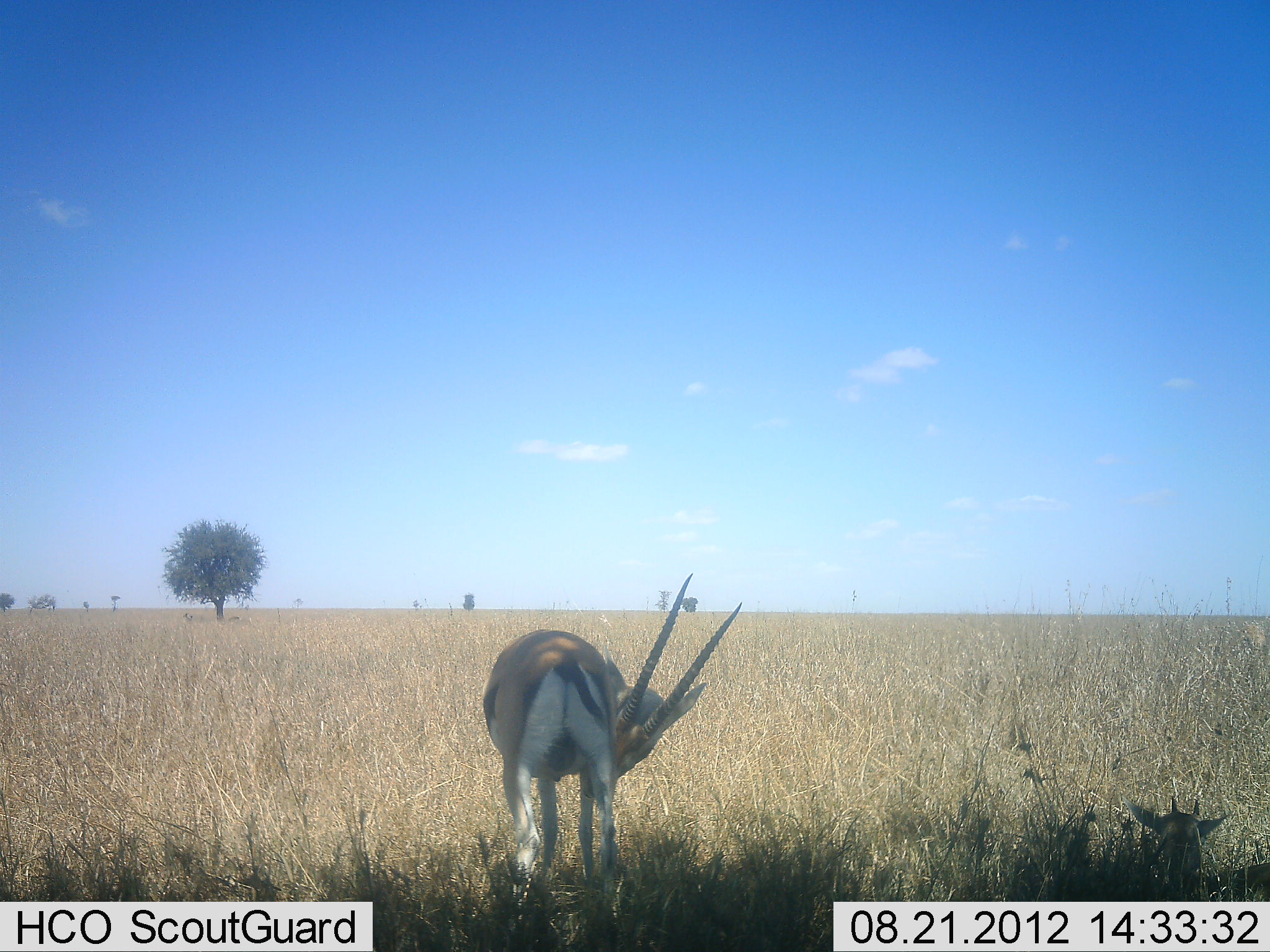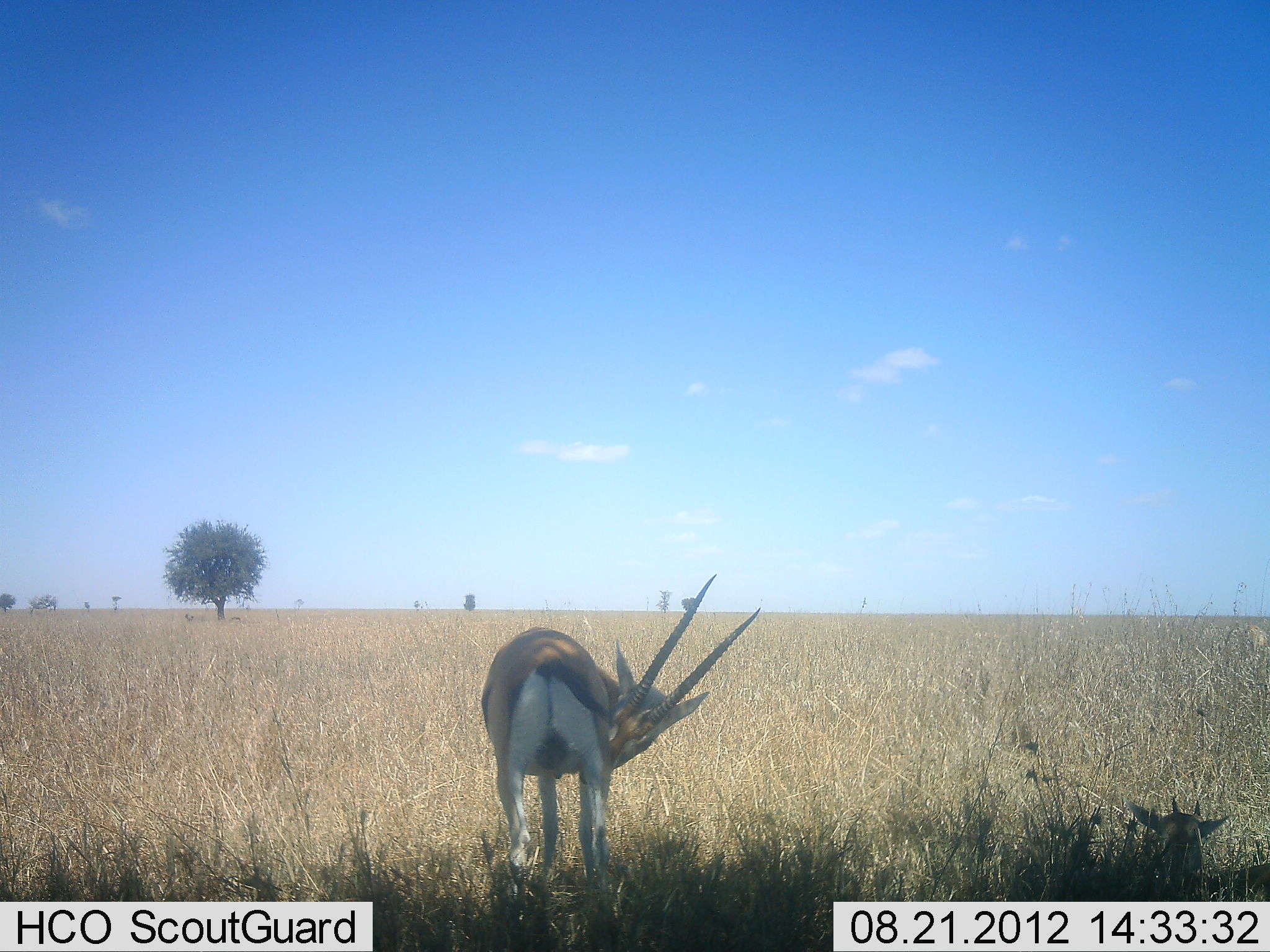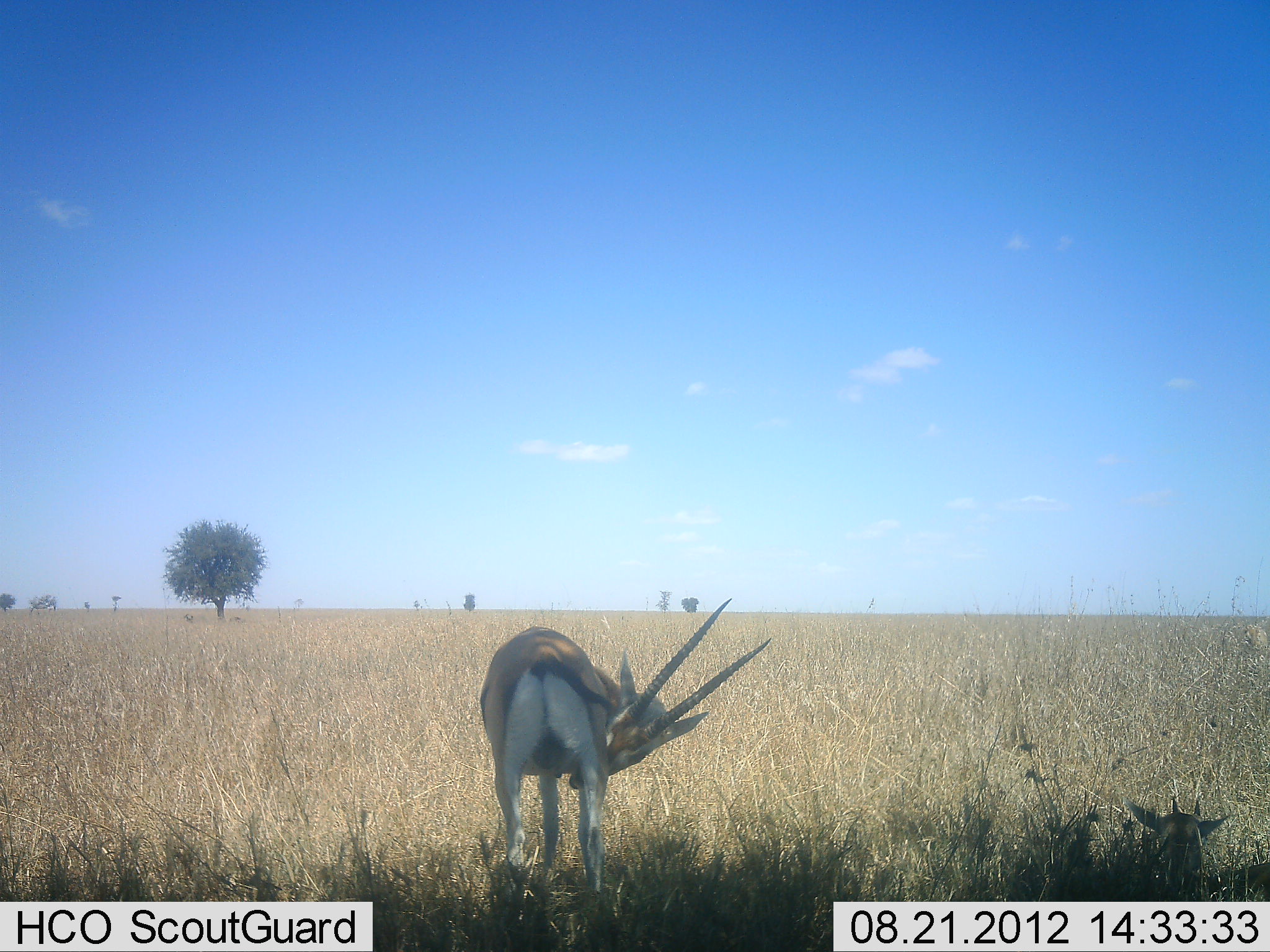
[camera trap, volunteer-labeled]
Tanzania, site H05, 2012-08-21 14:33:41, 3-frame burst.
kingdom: Animalia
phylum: Chordata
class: Mammalia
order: Artiodactyla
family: Bovidae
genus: Eudorcas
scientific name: Eudorcas thomsonii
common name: thomson's gazelle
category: gazellethomsons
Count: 1.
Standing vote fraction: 90%.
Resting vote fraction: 40%.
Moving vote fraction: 10%.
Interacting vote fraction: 0%.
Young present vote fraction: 0%.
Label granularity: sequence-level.